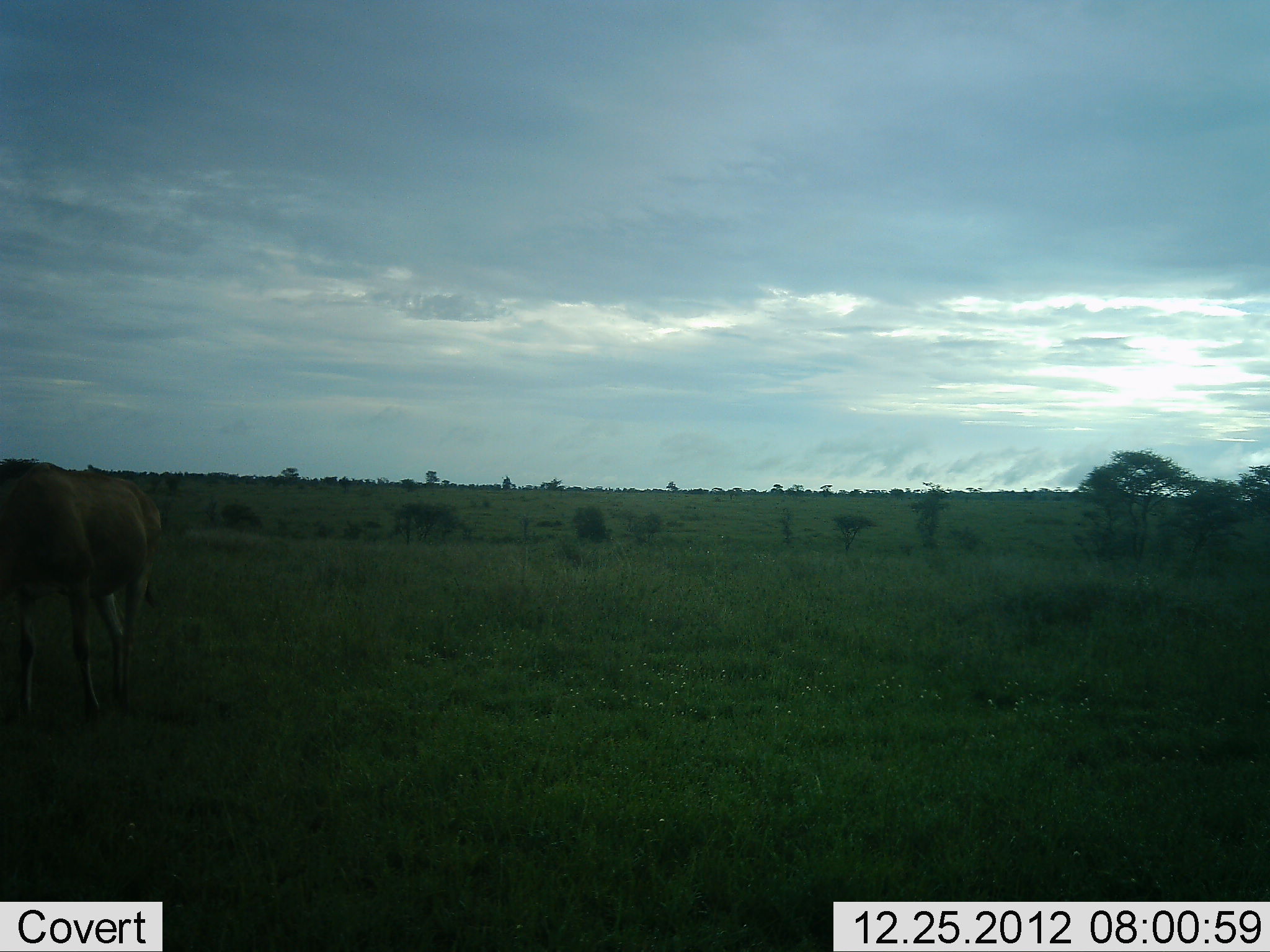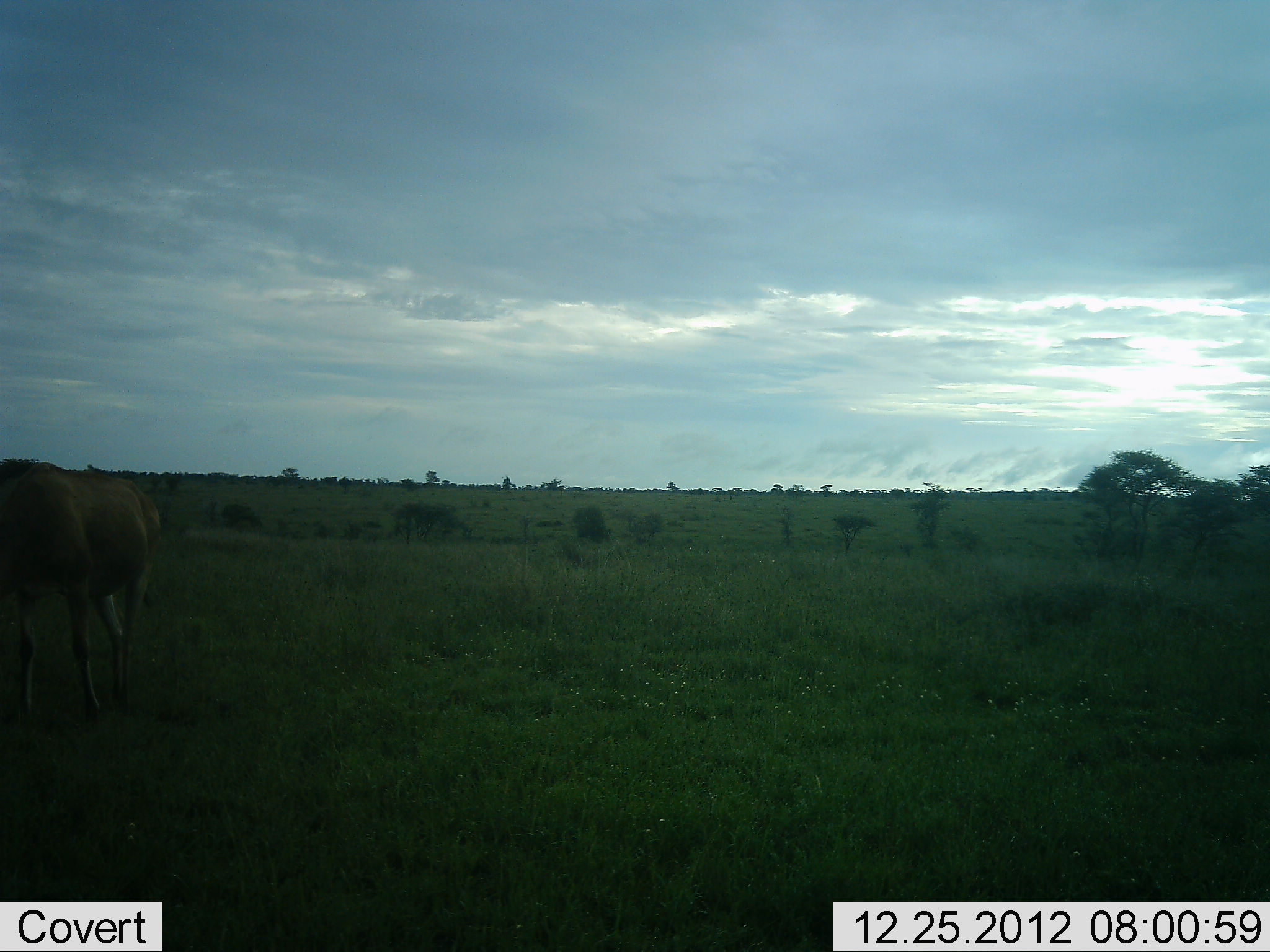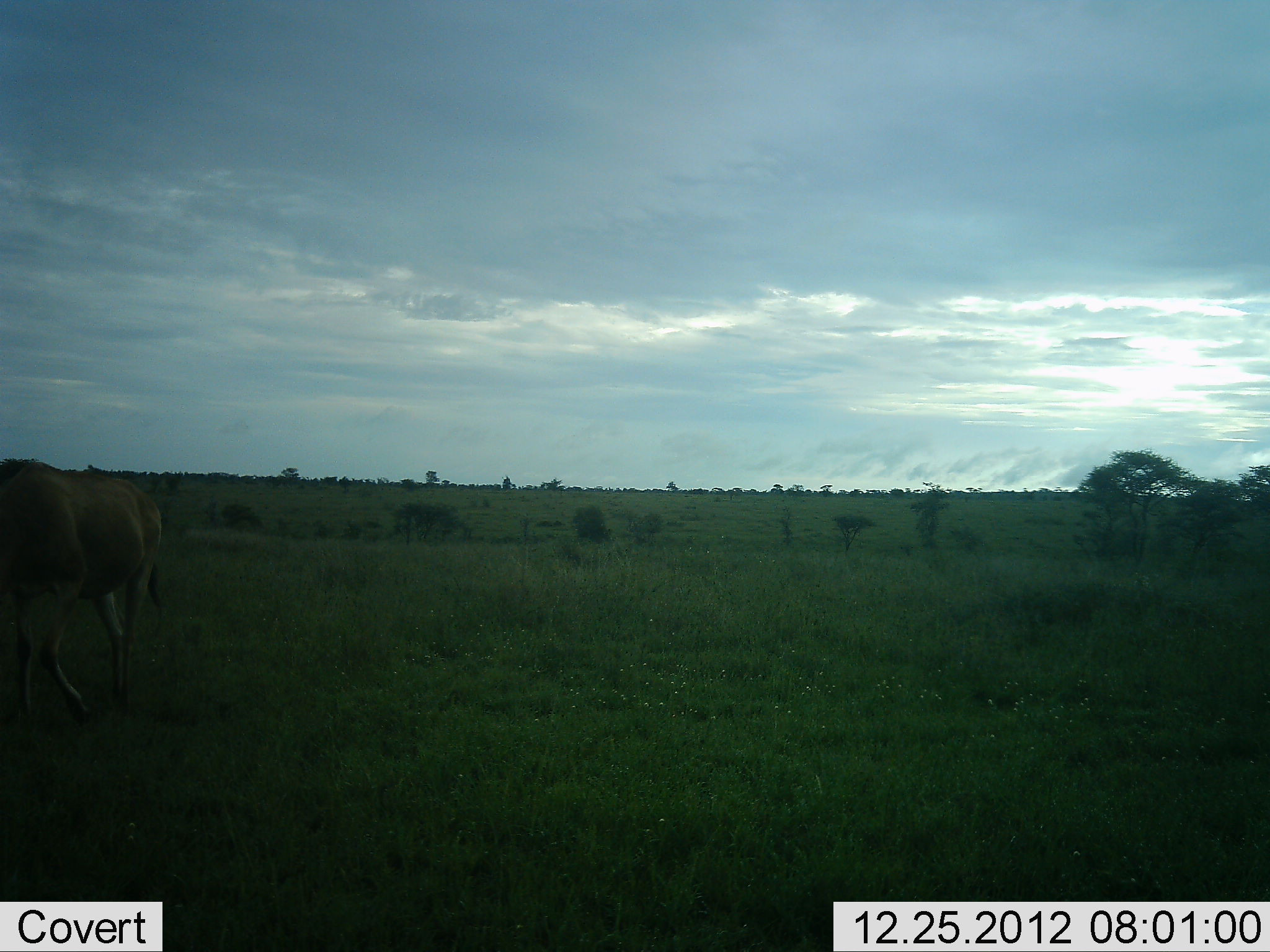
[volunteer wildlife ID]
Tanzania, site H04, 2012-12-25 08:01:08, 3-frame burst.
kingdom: Animalia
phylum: Chordata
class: Mammalia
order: Artiodactyla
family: Bovidae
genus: Alcelaphus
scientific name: Alcelaphus buselaphus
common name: hartebeest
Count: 1.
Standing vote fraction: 54%.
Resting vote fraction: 0%.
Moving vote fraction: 38%.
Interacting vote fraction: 0%.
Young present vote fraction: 0%.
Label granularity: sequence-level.